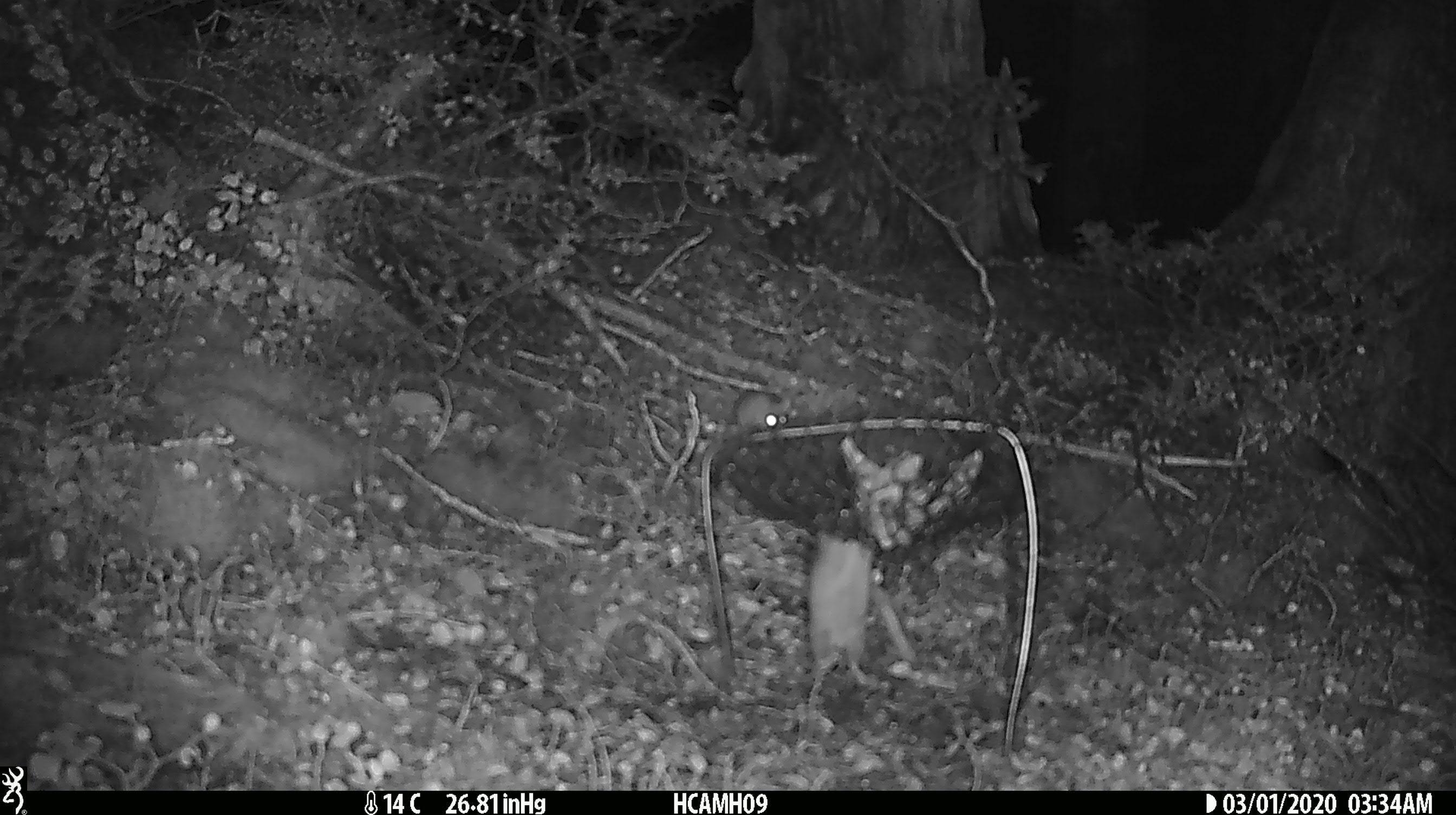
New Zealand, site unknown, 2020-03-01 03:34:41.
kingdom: Animalia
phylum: Chordata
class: Mammalia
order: Rodentia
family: Muridae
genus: Mus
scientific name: Mus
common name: mouse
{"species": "mouse (Mus)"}